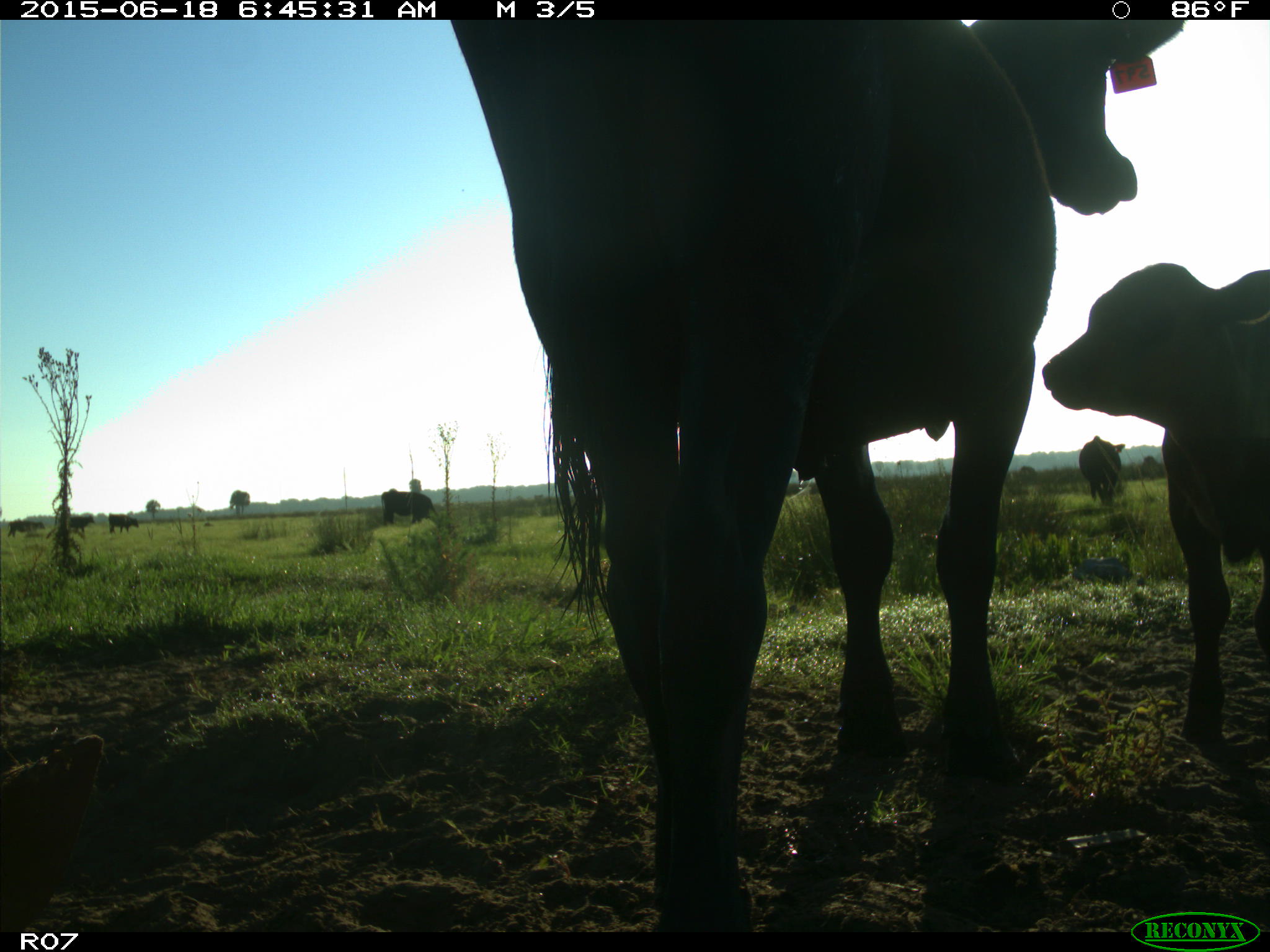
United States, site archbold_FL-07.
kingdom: Animalia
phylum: Chordata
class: Mammalia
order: Artiodactyla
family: Bovidae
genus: Bos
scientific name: Bos taurus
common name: domestic cow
Bos taurus (domestic cow).